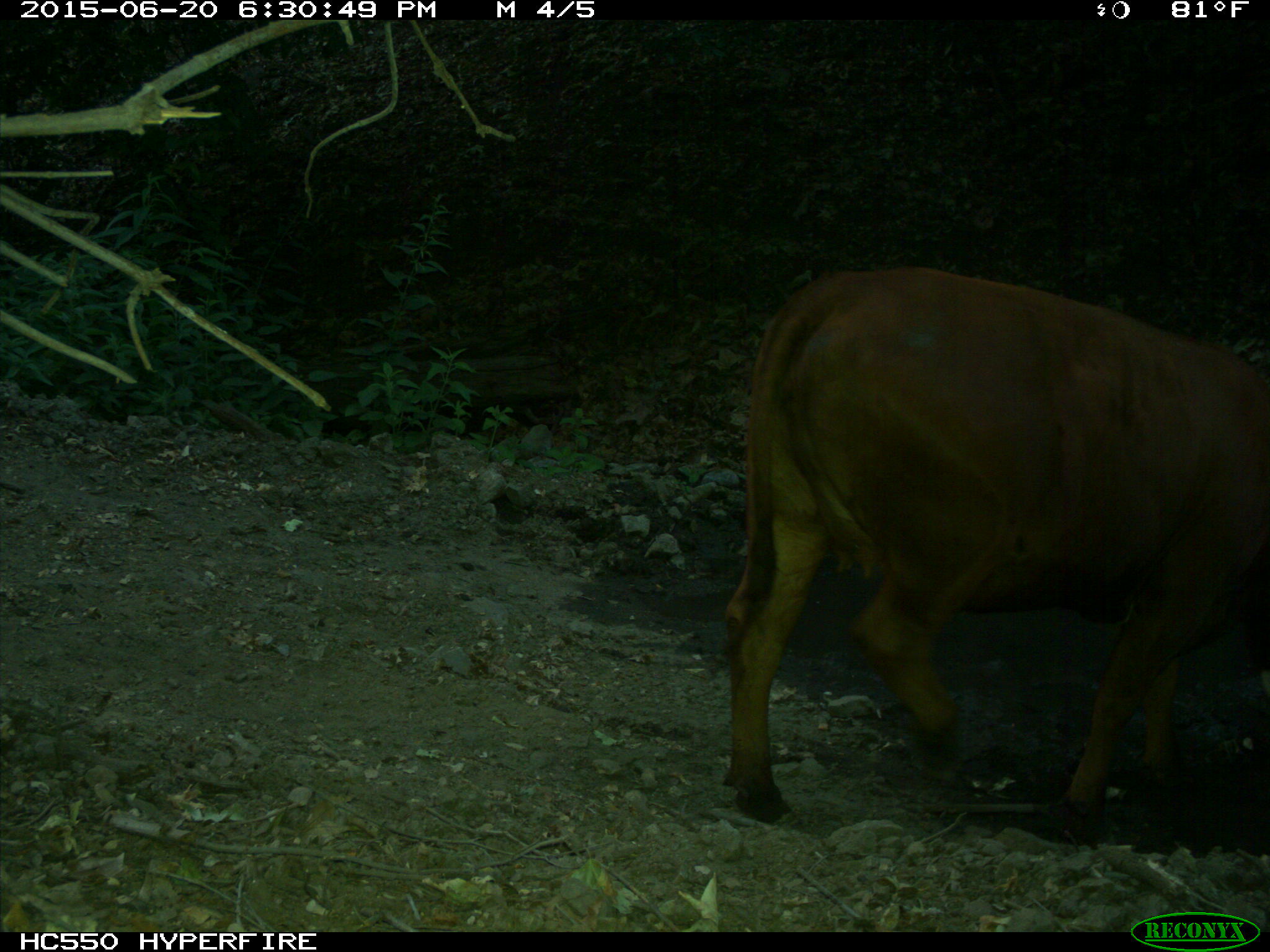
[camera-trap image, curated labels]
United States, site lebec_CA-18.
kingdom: Animalia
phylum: Chordata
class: Mammalia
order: Artiodactyla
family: Bovidae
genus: Bos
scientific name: Bos taurus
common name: domestic cow